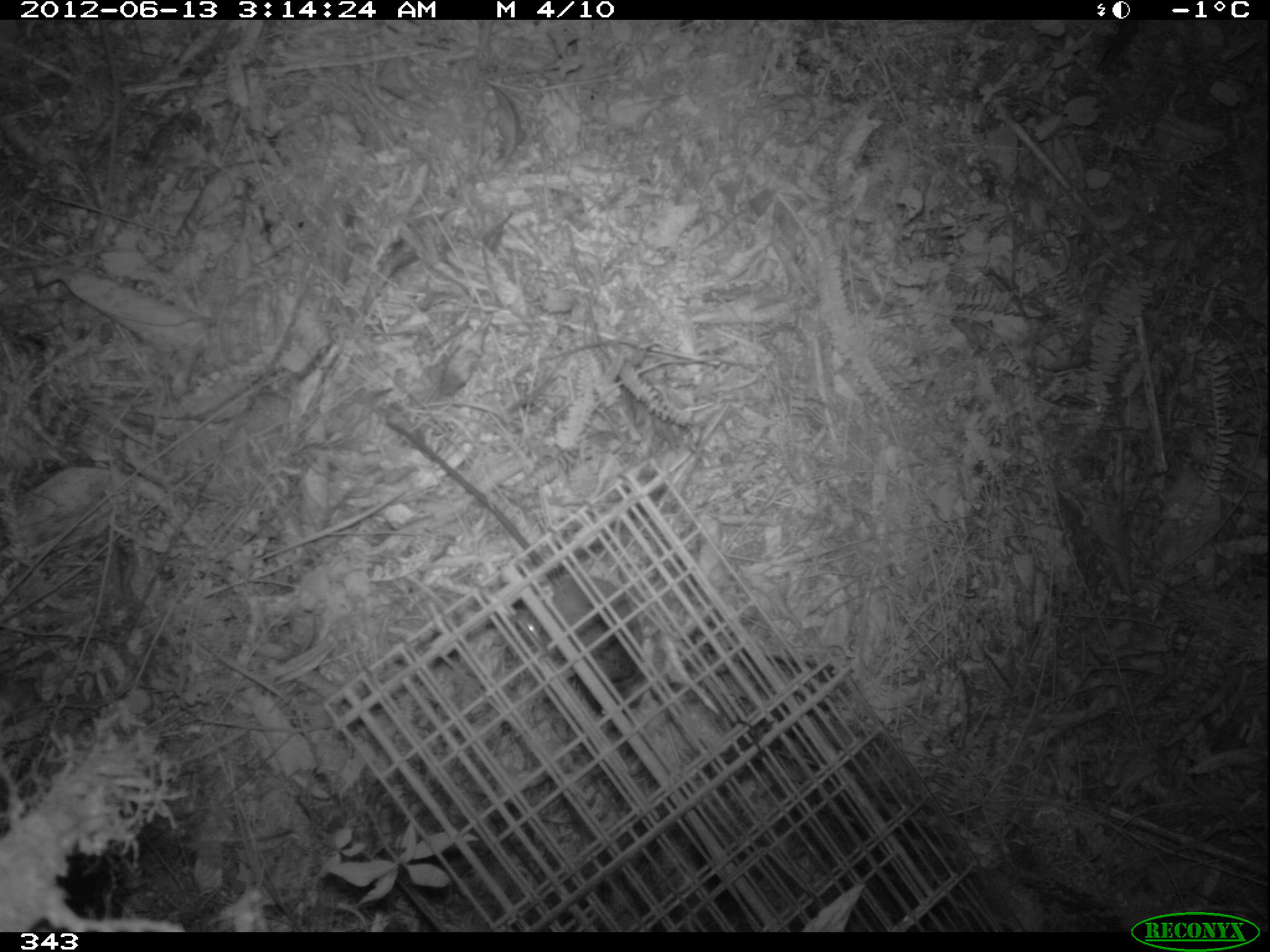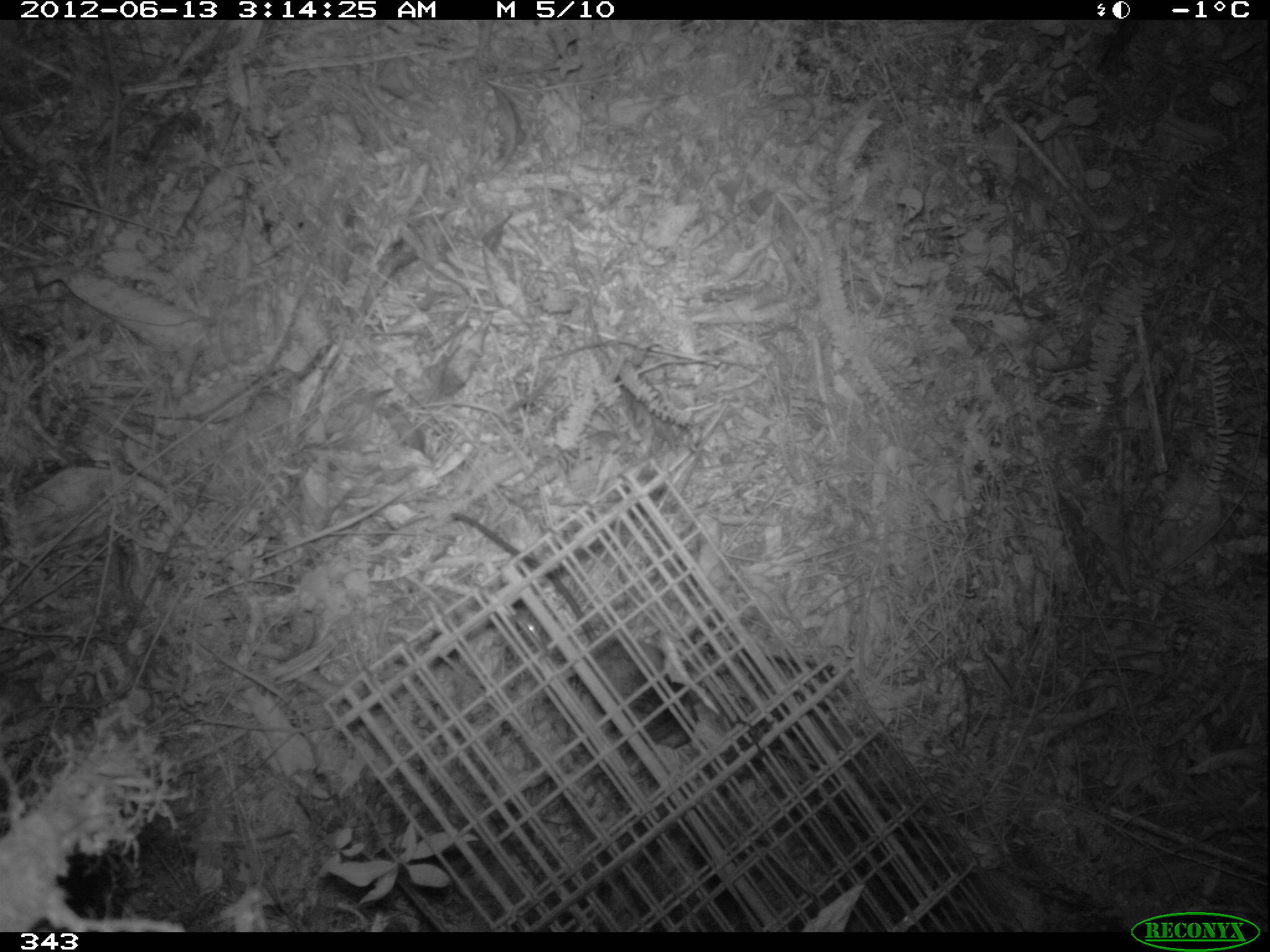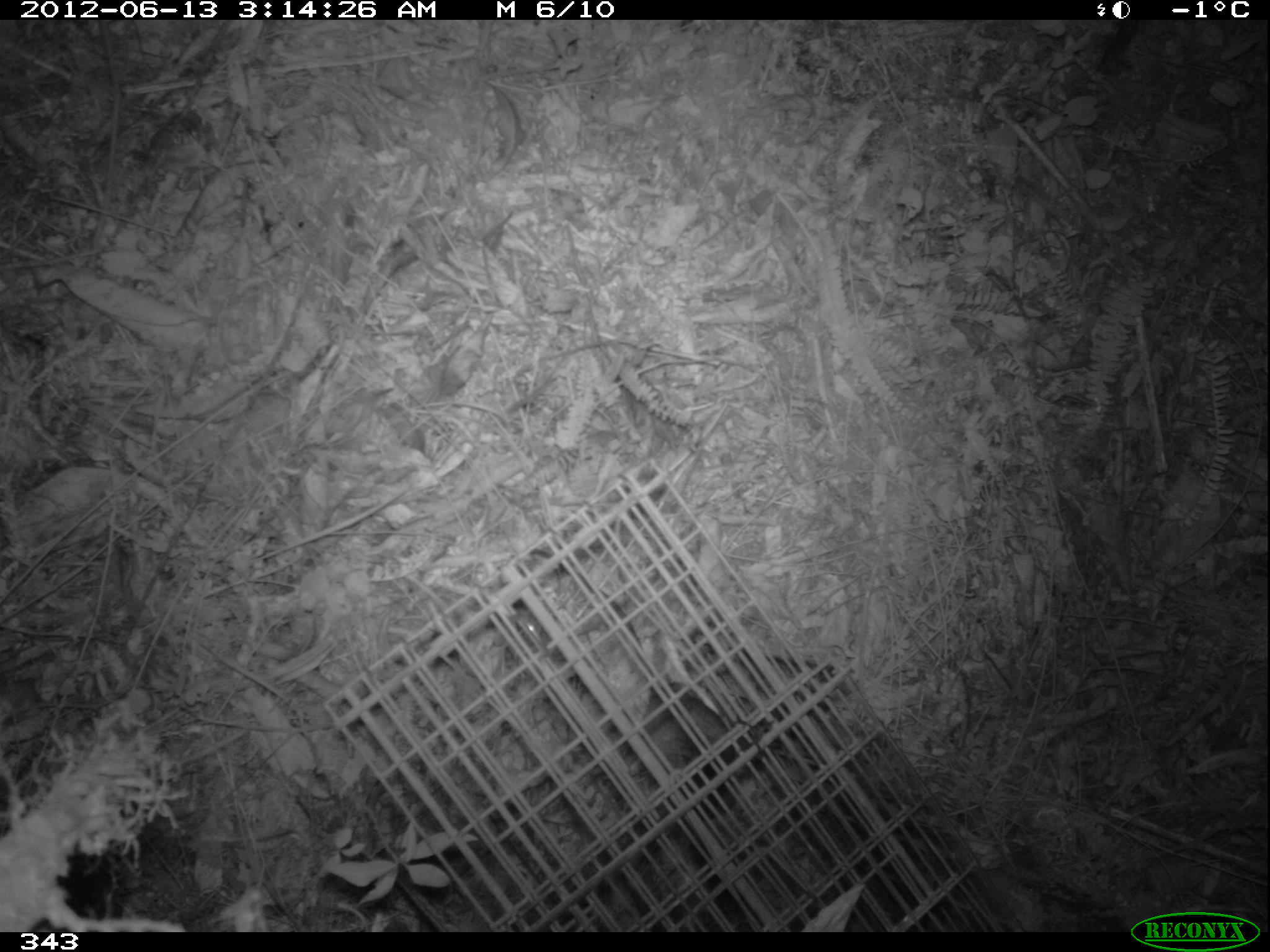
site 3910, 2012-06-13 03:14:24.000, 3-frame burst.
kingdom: Animalia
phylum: Chordata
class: Mammalia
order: Rodentia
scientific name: Rodentia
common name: rodents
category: unknown rodent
Unknown rodent (rodents) (Rodentia).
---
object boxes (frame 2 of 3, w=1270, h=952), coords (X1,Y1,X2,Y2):
unknown rodent: (448,511,700,749)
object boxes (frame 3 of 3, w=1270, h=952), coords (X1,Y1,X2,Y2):
unknown rodent: (529,547,737,821)